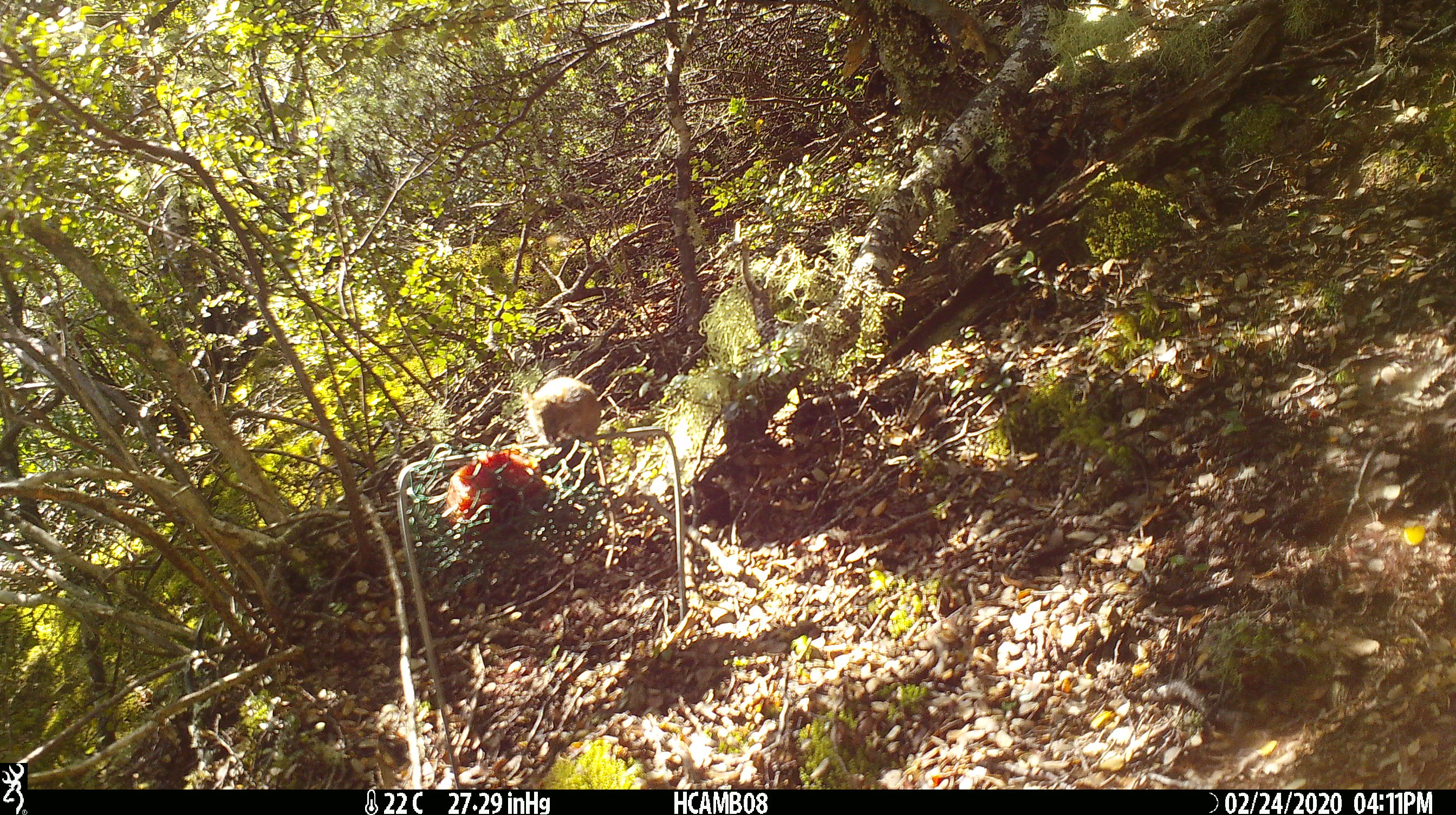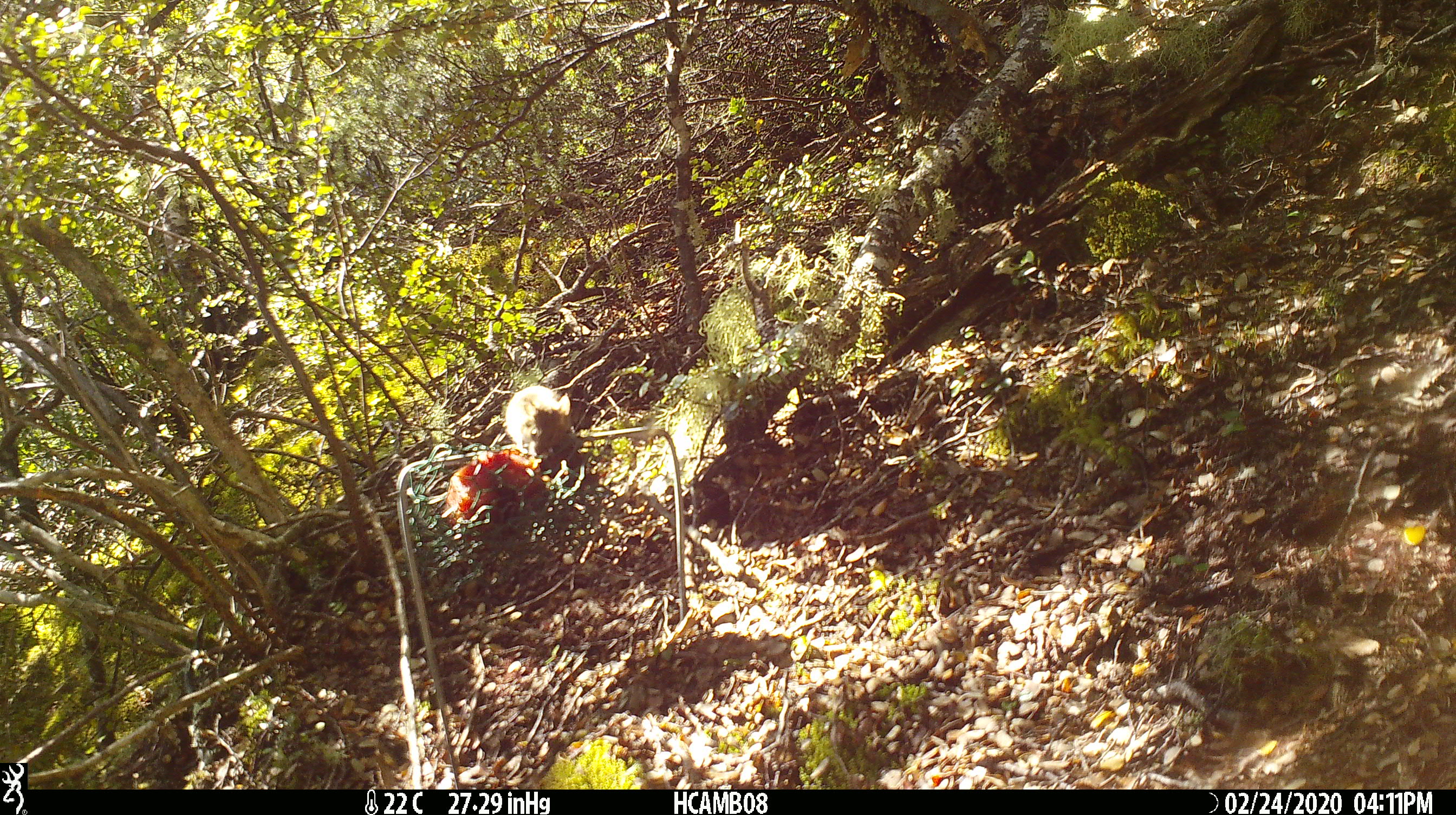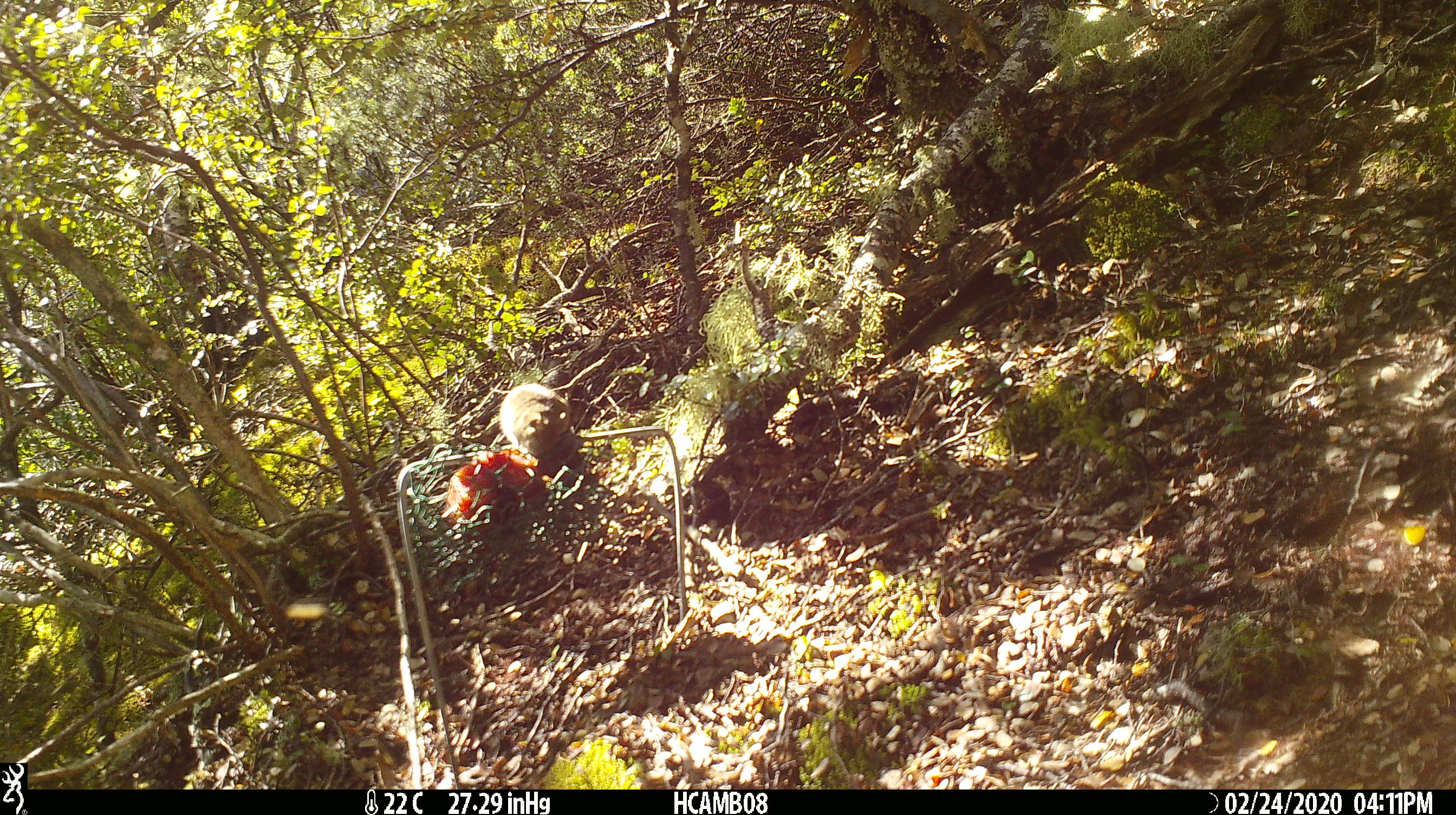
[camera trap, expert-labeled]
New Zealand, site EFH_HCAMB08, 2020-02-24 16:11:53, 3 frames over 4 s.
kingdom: Animalia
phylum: Chordata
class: Mammalia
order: Rodentia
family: Muridae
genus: Mus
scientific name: Mus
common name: mouse